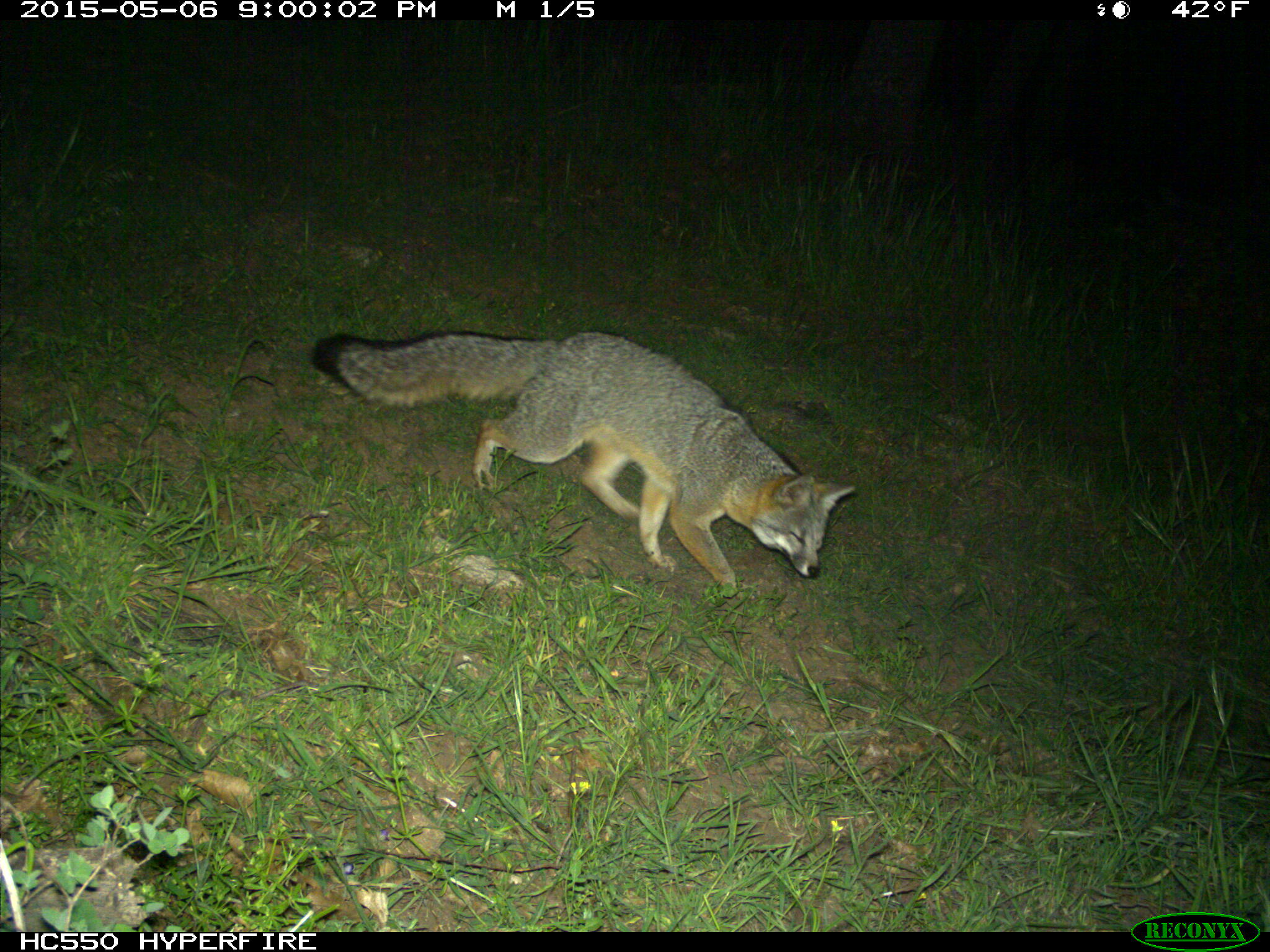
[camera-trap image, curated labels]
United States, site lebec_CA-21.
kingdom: Animalia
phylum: Chordata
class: Mammalia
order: Carnivora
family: Canidae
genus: Urocyon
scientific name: Urocyon cinereoargenteus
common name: gray fox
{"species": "Urocyon cinereoargenteus (gray fox)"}